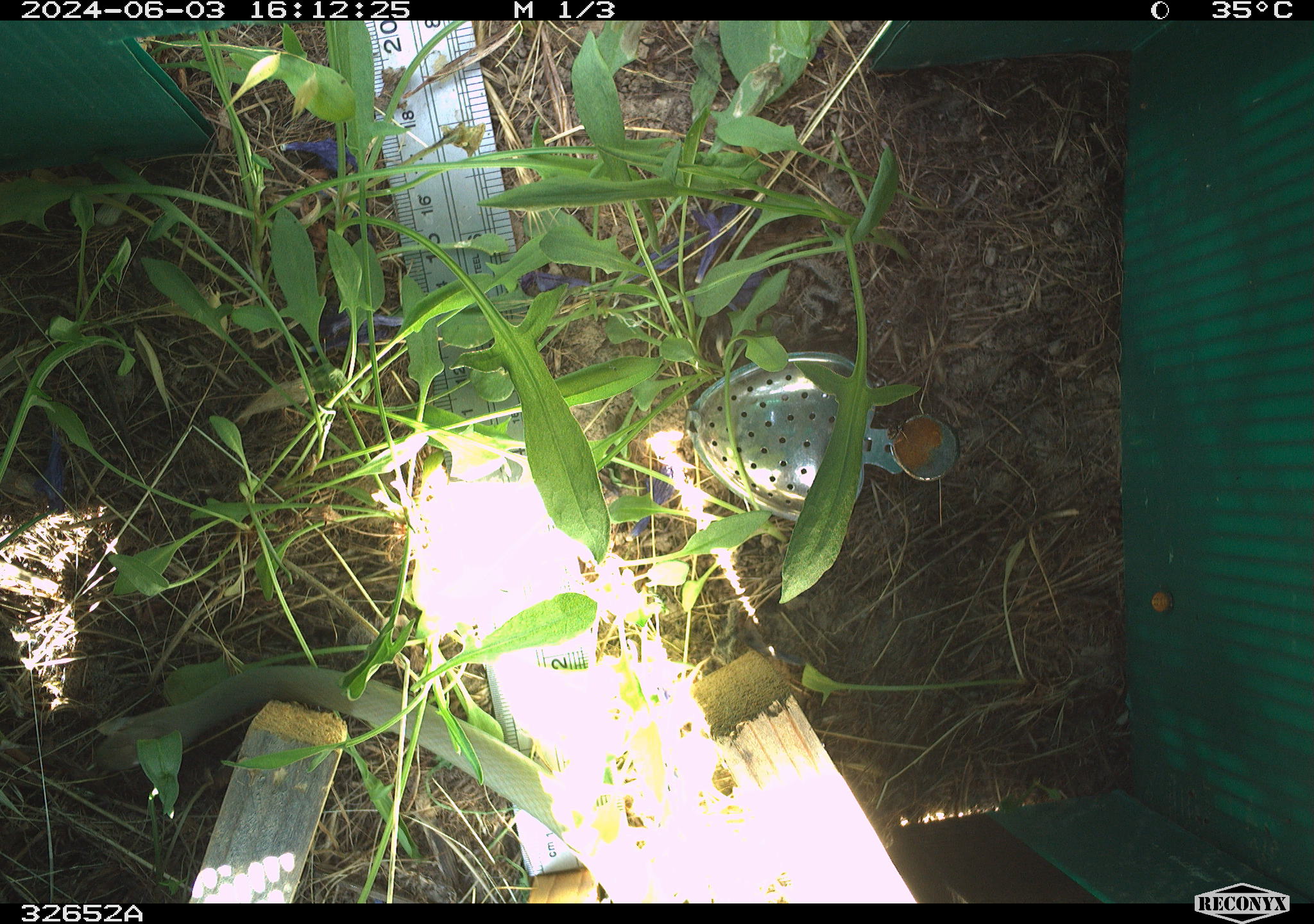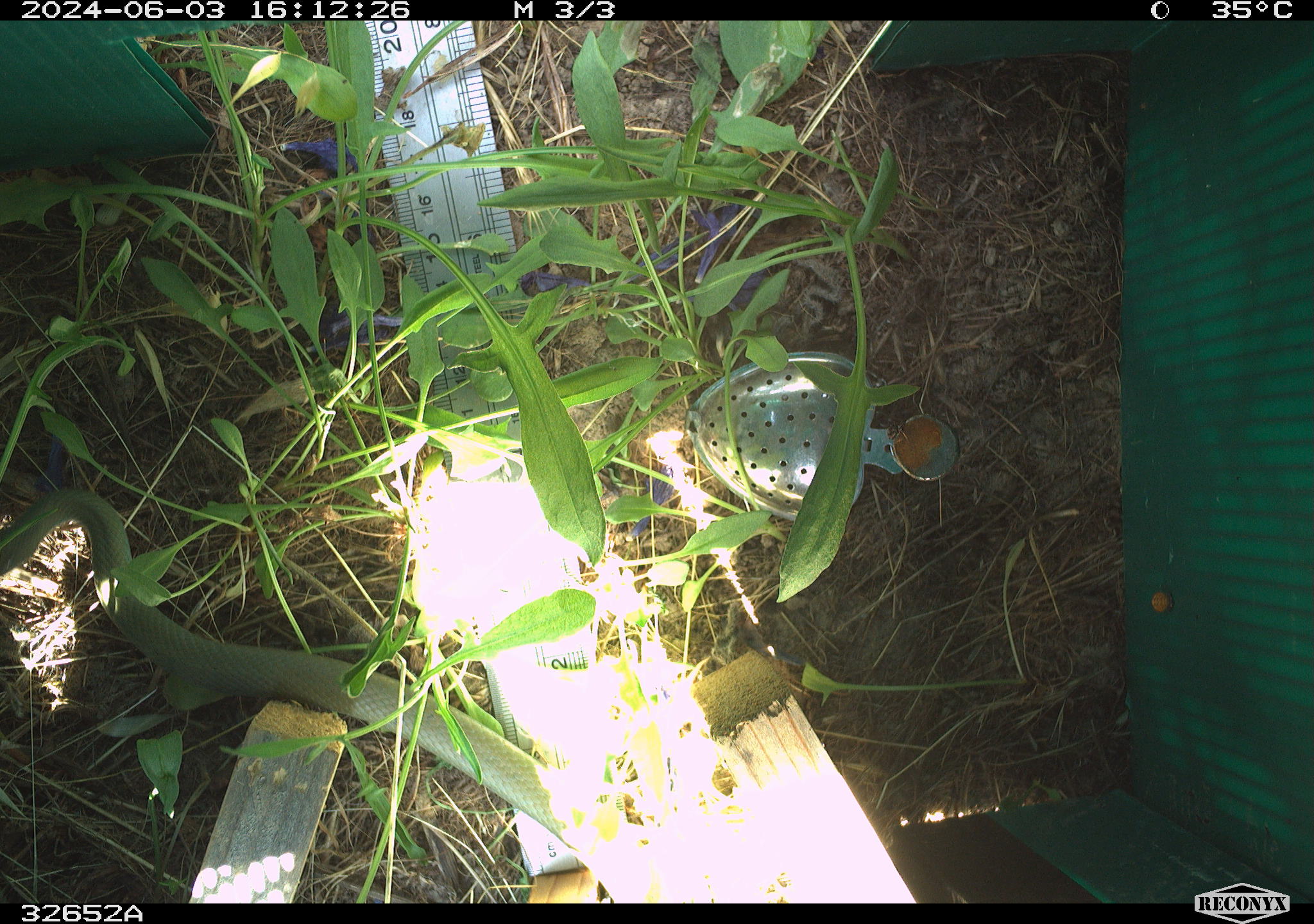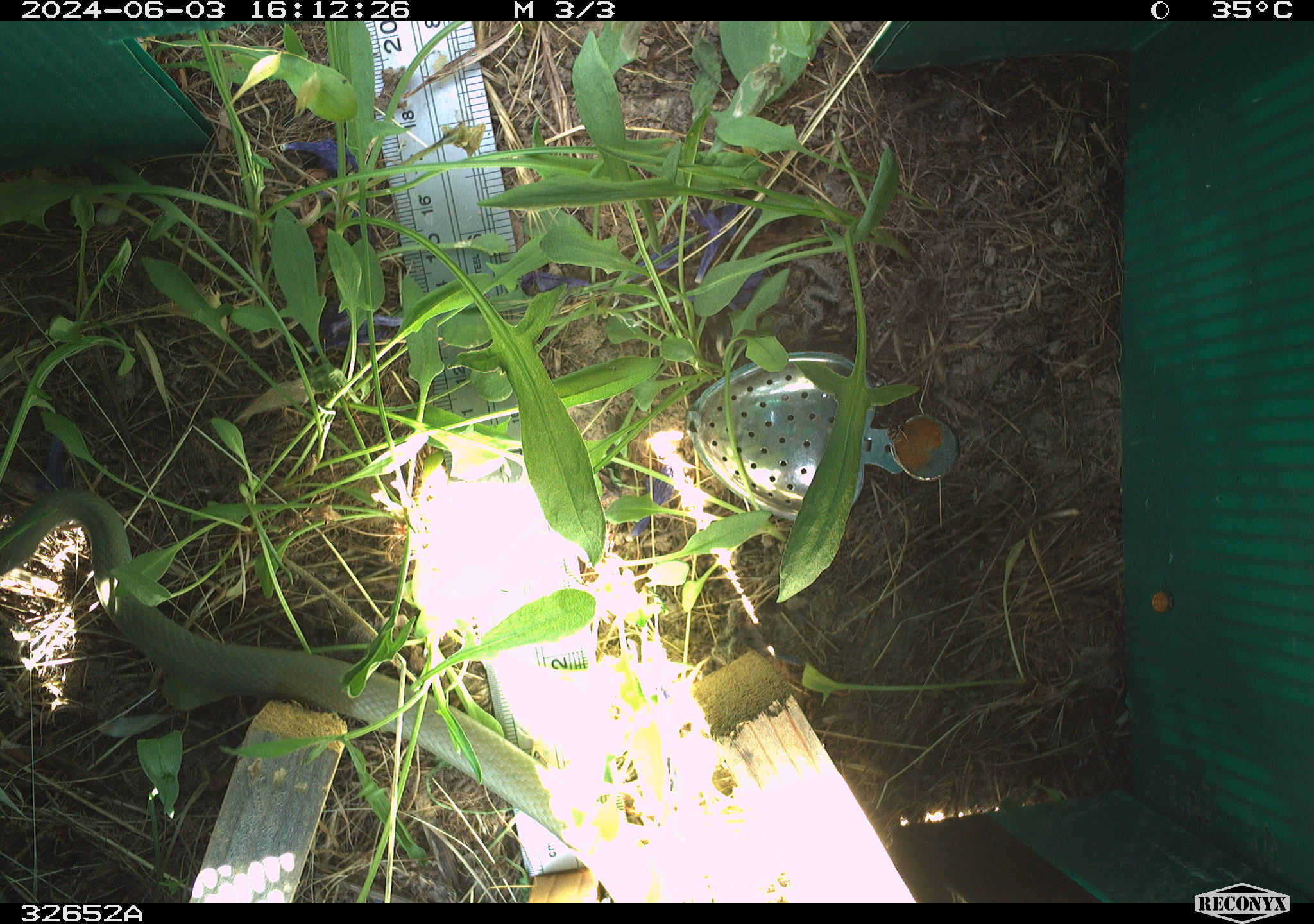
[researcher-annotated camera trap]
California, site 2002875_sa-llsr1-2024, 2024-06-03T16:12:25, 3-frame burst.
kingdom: Animalia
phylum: Chordata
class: Reptilia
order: Squamata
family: Colubridae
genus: Coluber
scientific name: Coluber constrictor mormon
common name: western yellow-bellied racer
Western yellow-bellied racer (Coluber constrictor mormon).